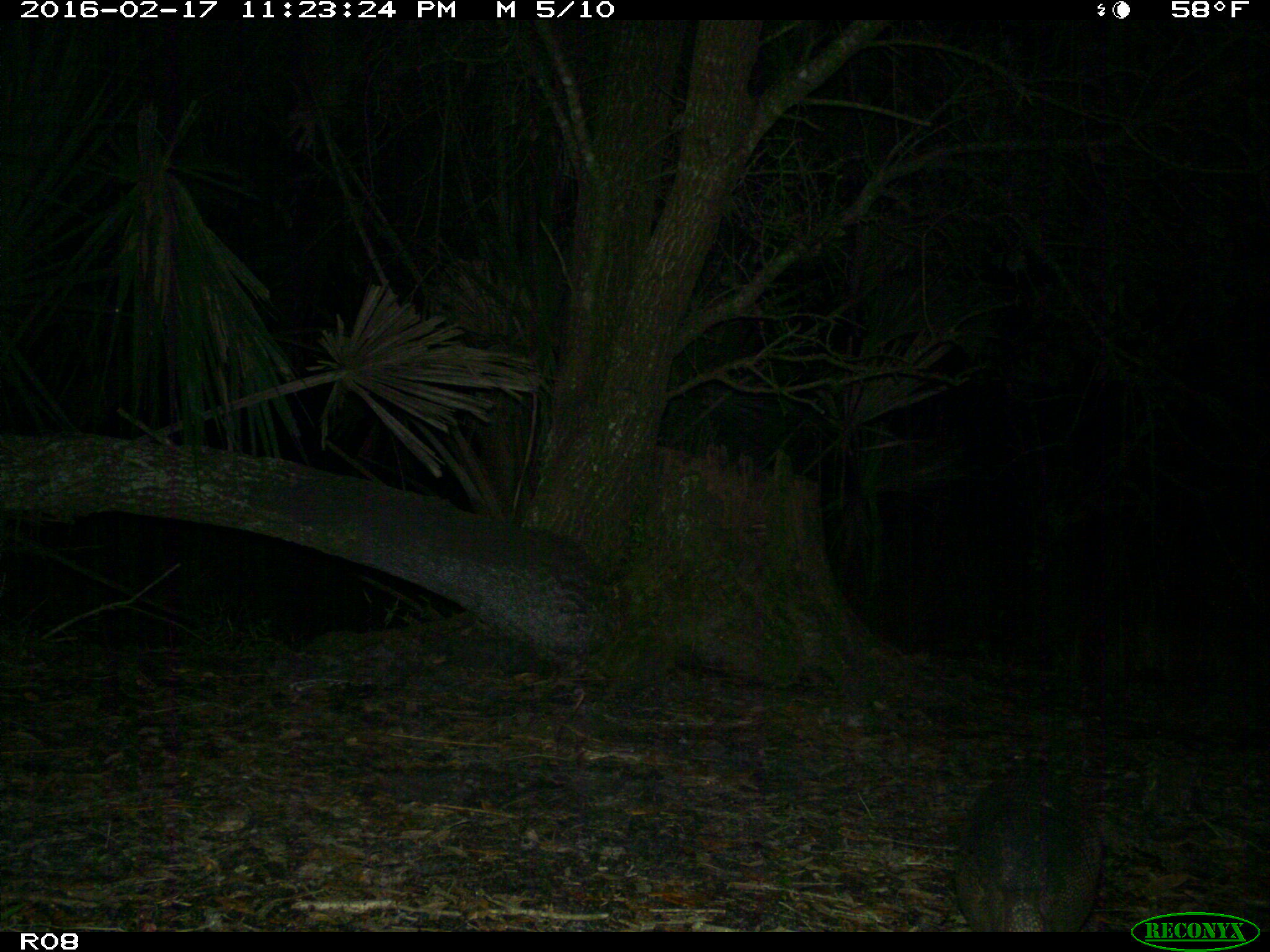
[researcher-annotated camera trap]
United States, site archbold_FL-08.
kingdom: Animalia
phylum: Chordata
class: Mammalia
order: Cingulata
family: Dasypodidae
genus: Dasypus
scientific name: Dasypus novemcinctus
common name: nine-banded armadillo